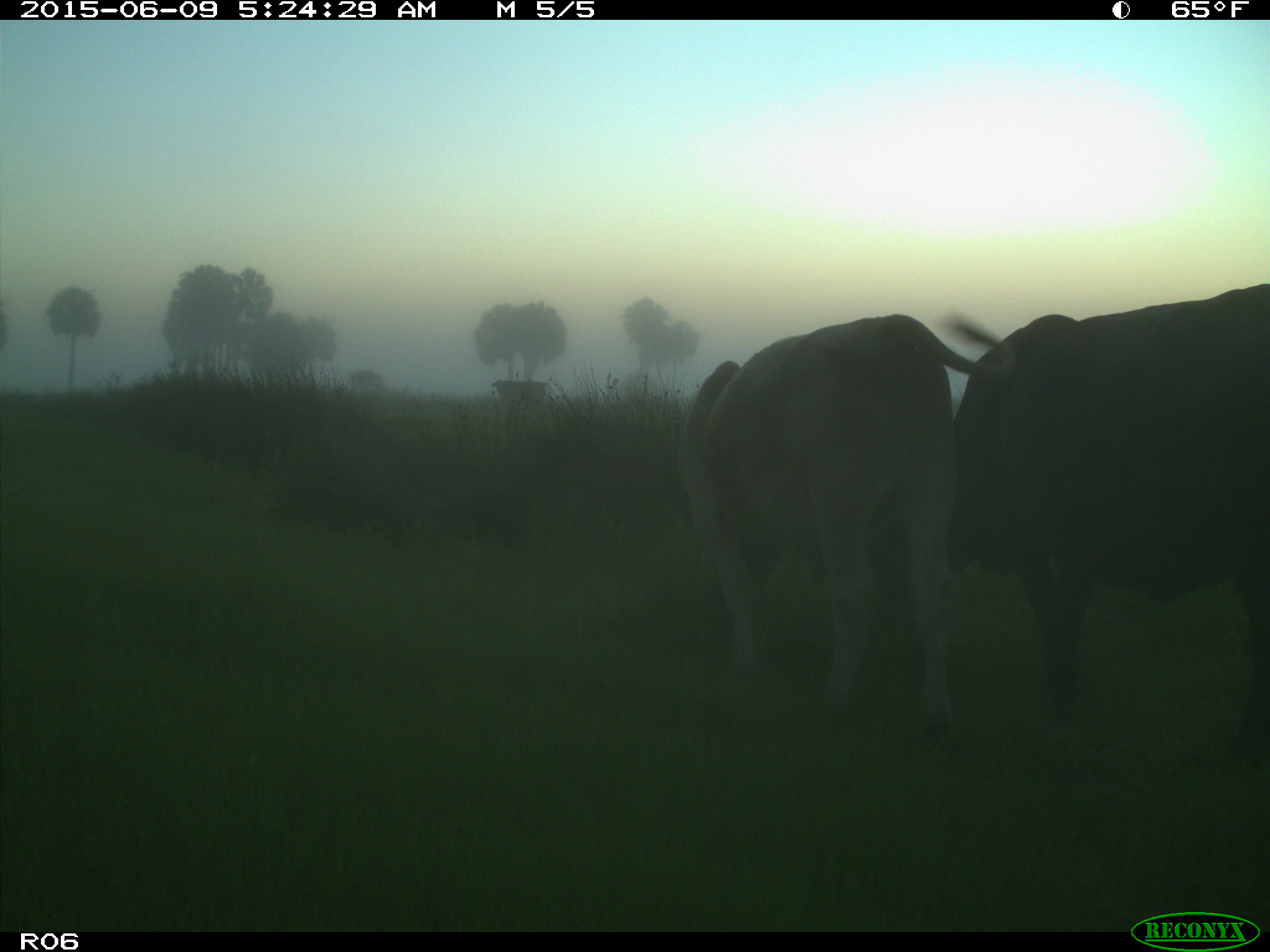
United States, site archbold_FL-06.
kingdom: Animalia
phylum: Chordata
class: Mammalia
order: Artiodactyla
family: Bovidae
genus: Bos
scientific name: Bos taurus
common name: domestic cow